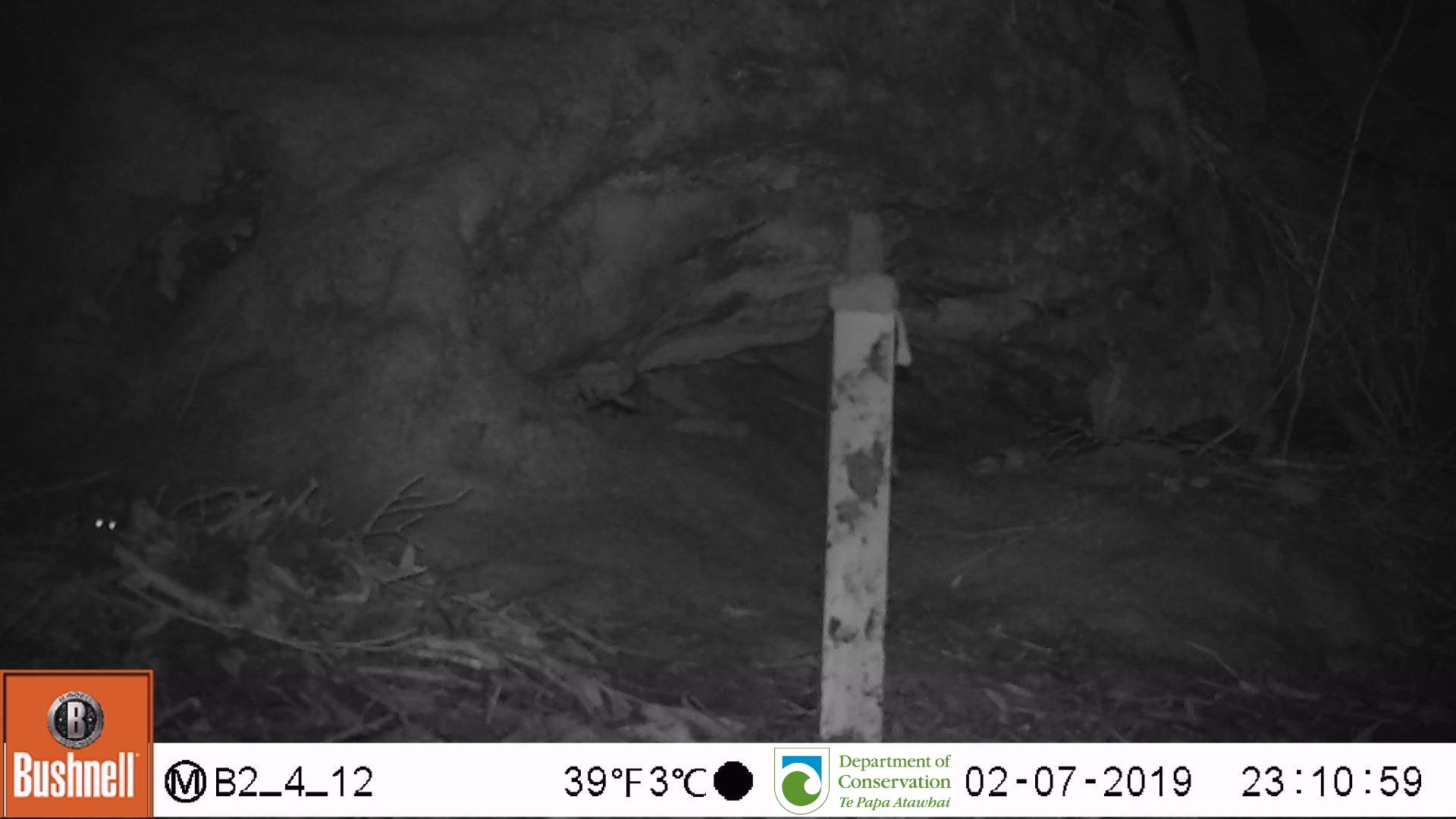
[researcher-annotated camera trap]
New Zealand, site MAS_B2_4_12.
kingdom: Animalia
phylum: Chordata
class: Mammalia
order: Rodentia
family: Muridae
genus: Mus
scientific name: Mus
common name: mouse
Mouse (Mus).